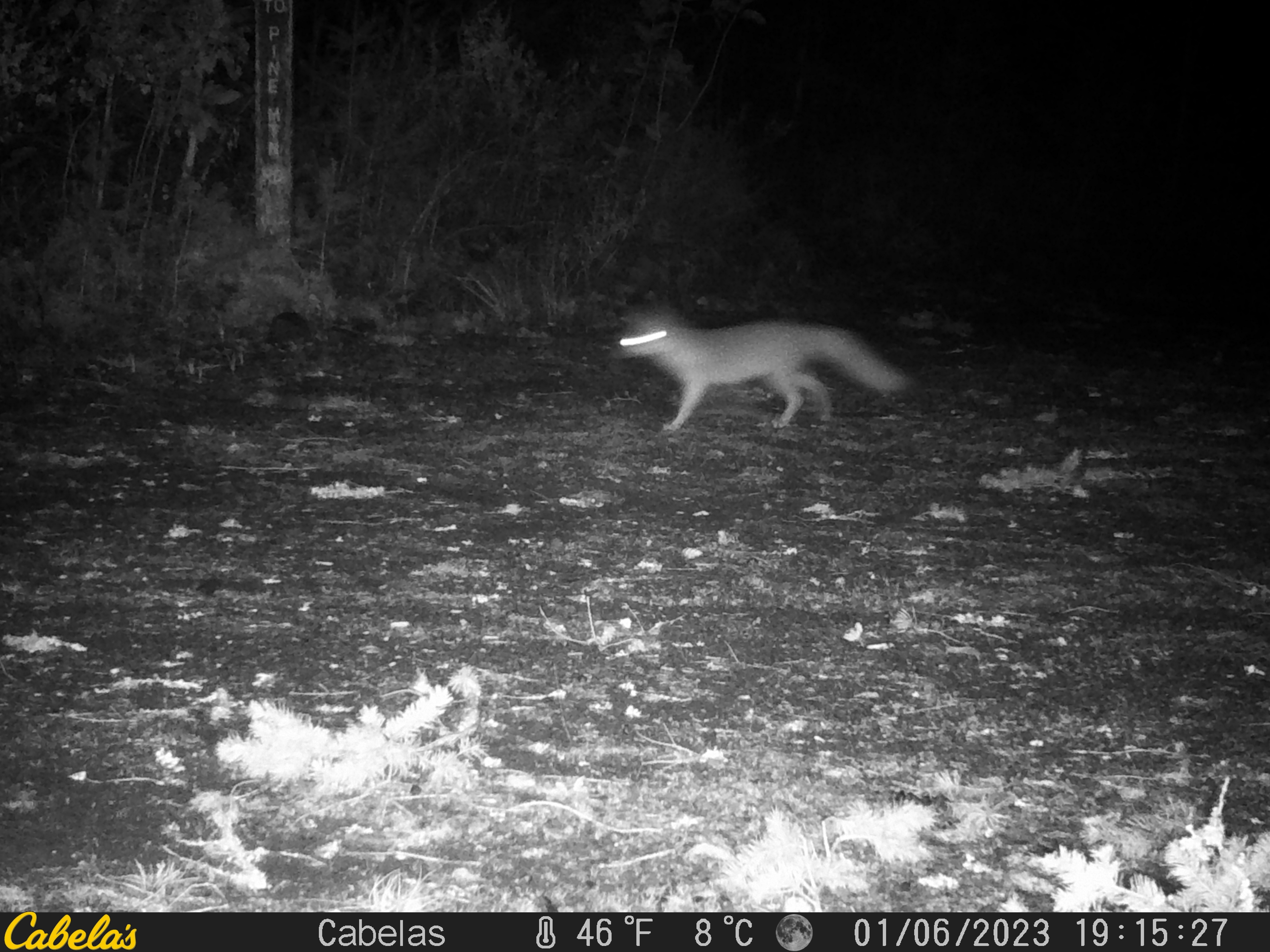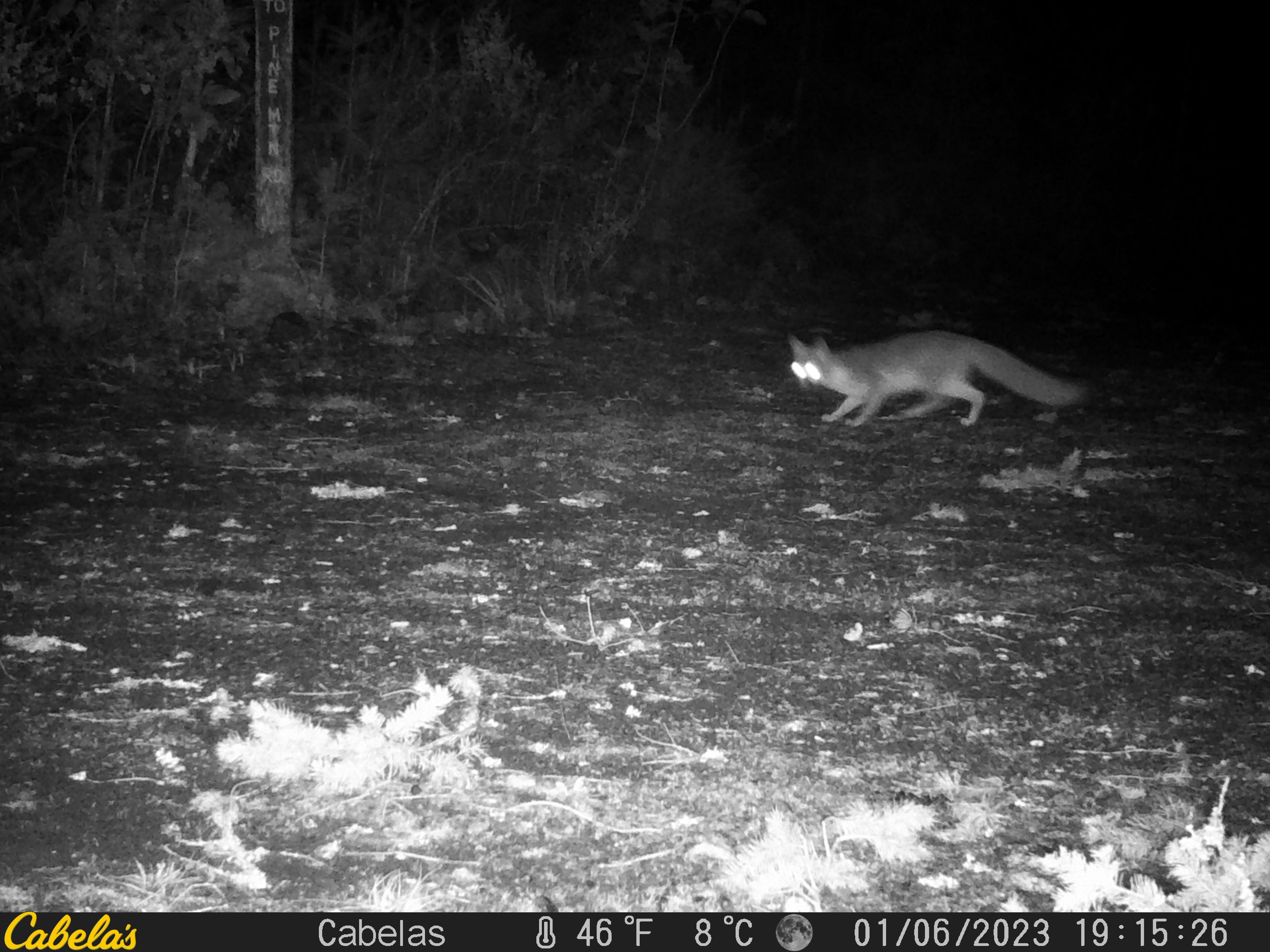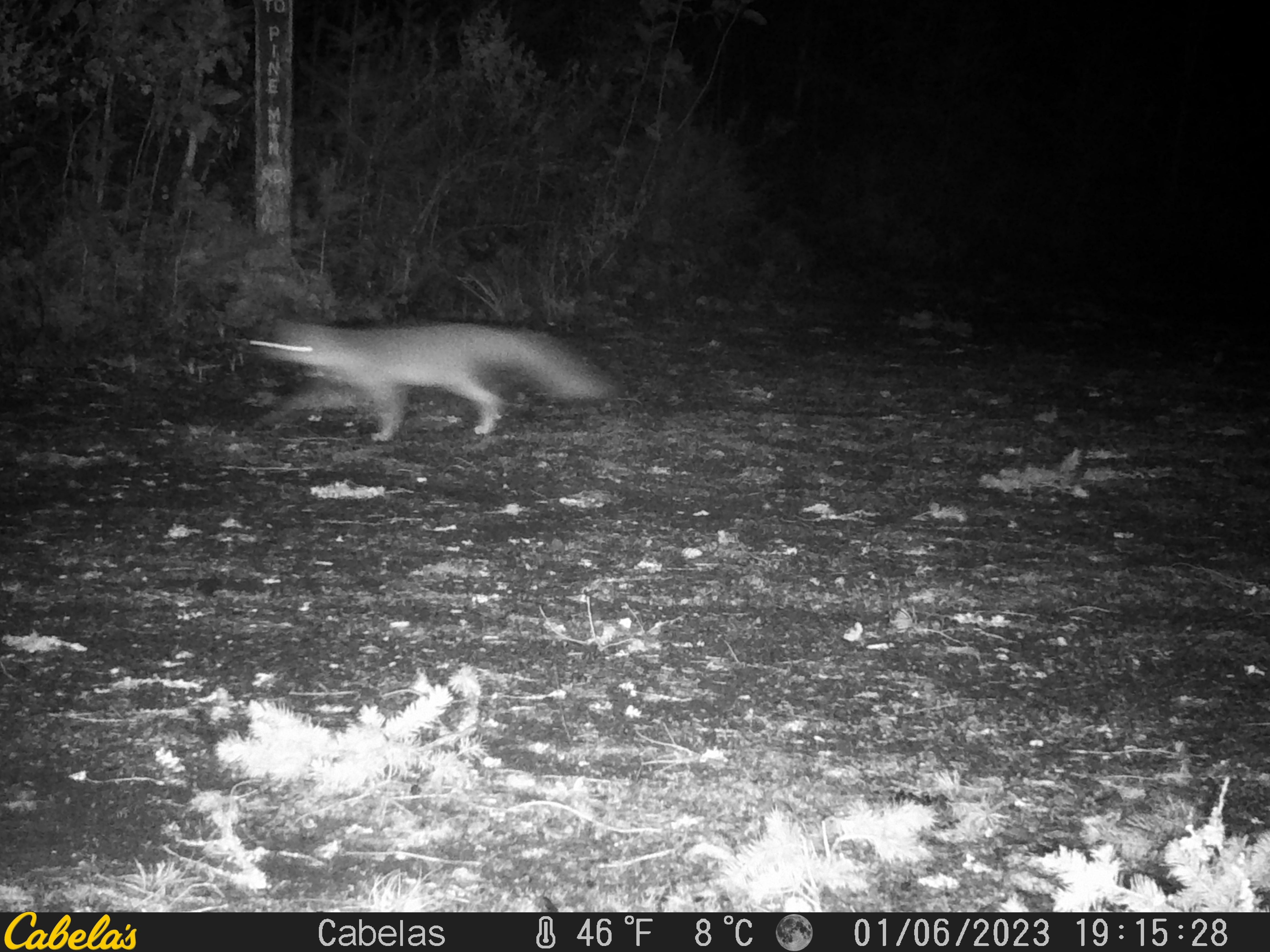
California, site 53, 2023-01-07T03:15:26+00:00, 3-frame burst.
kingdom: Animalia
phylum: Chordata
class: Mammalia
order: Carnivora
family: Canidae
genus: Urocyon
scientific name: Urocyon cinereoargenteus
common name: gray fox